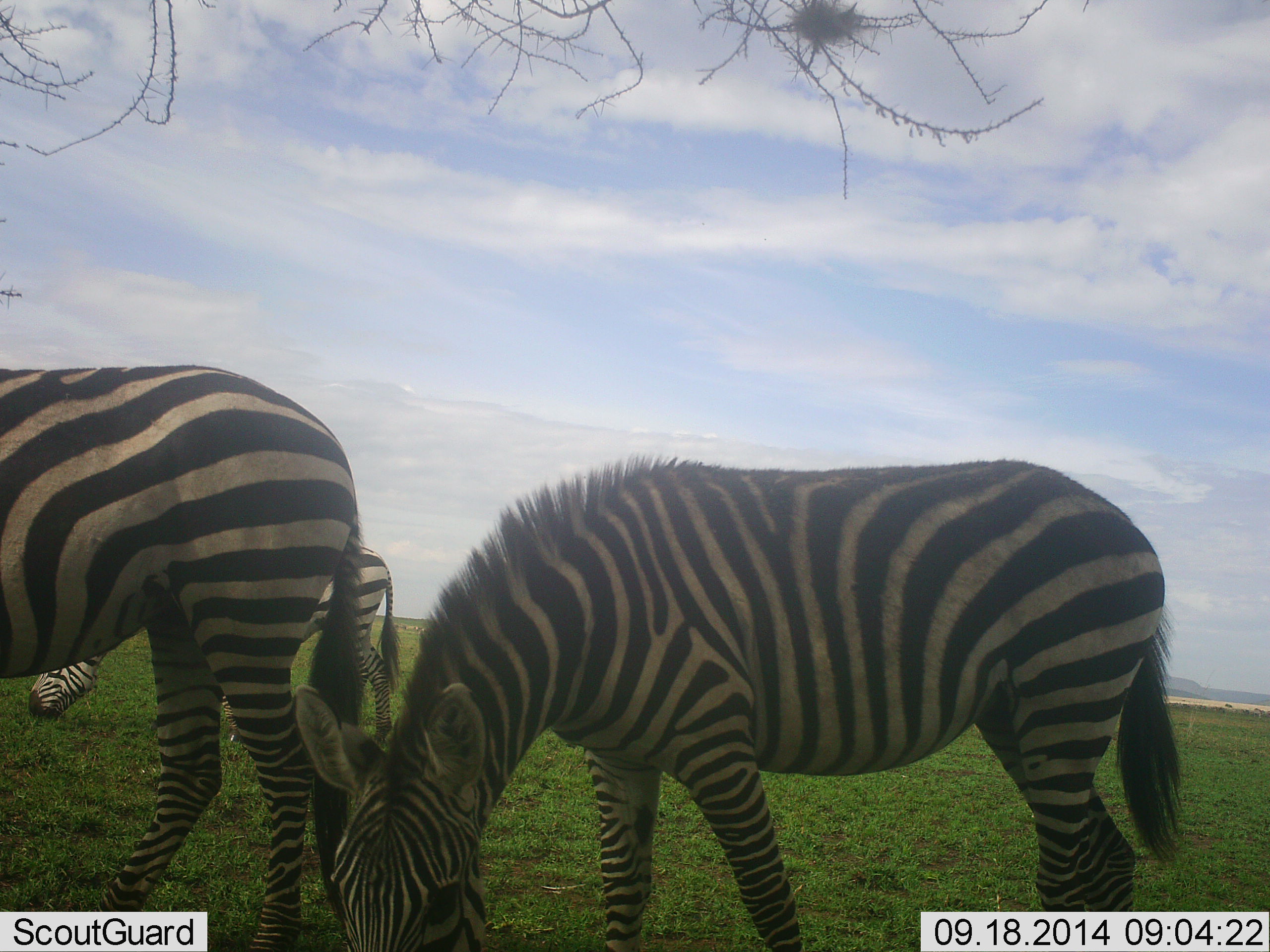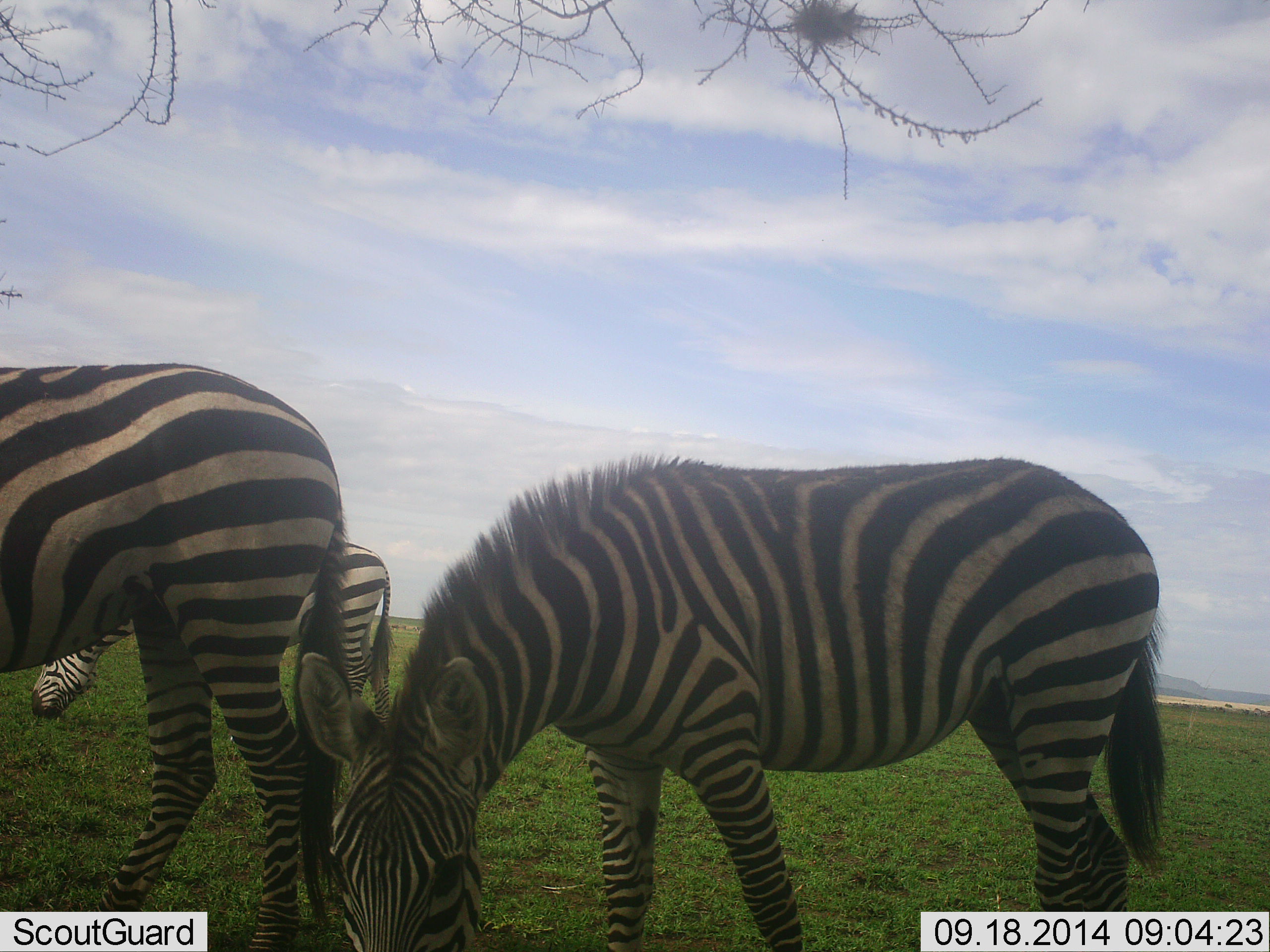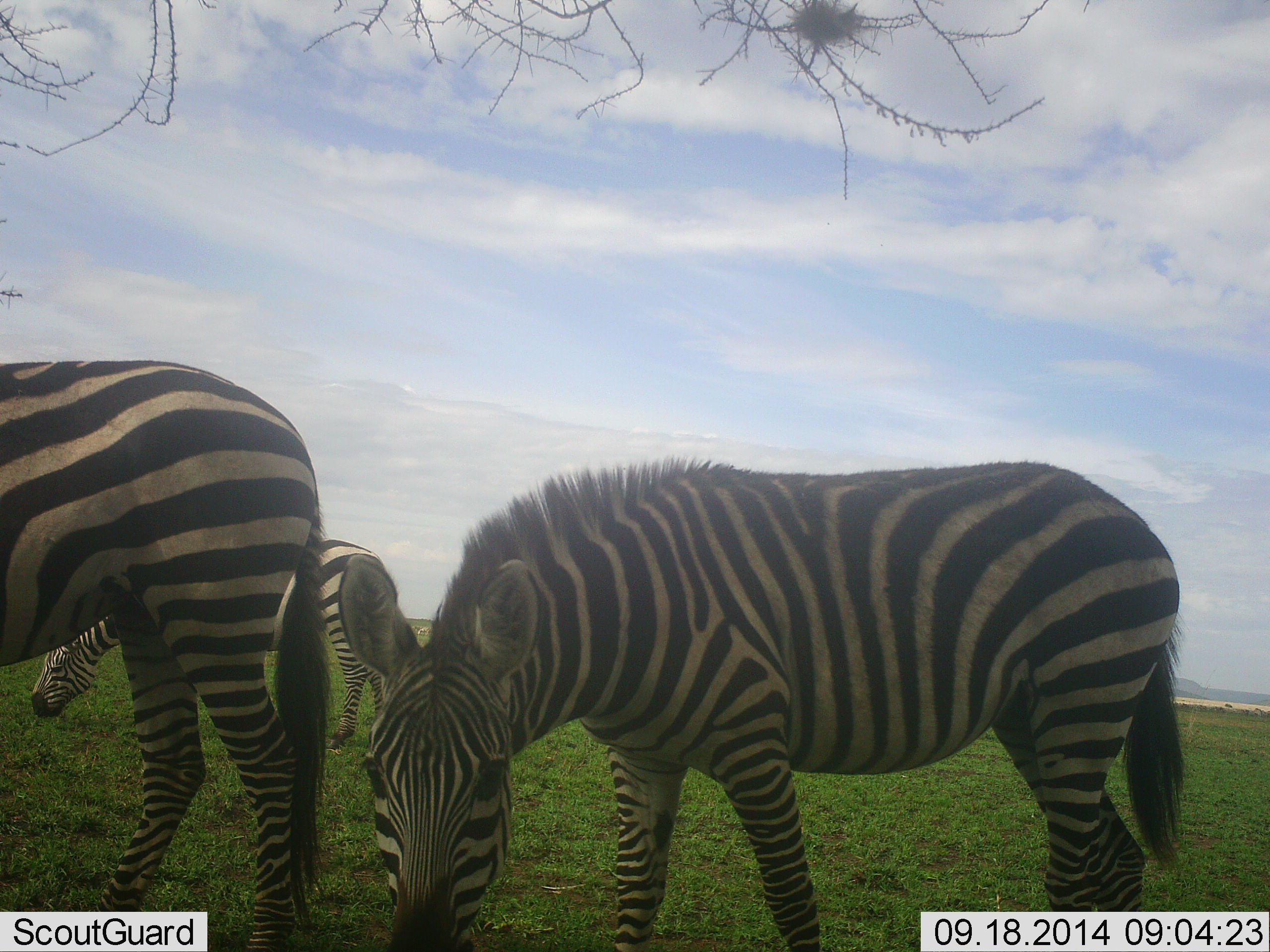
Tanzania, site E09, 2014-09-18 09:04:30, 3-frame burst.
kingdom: Animalia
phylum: Chordata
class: Mammalia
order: Perissodactyla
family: Equidae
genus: Equus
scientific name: Equus quagga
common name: plains zebra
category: zebra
Zebra (plains zebra) (Equus quagga), count 3. Behavior (volunteer vote fractions): standing 50%, resting 0%, moving 0%, interacting 0%. Young present (vote fraction): 0%. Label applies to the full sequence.